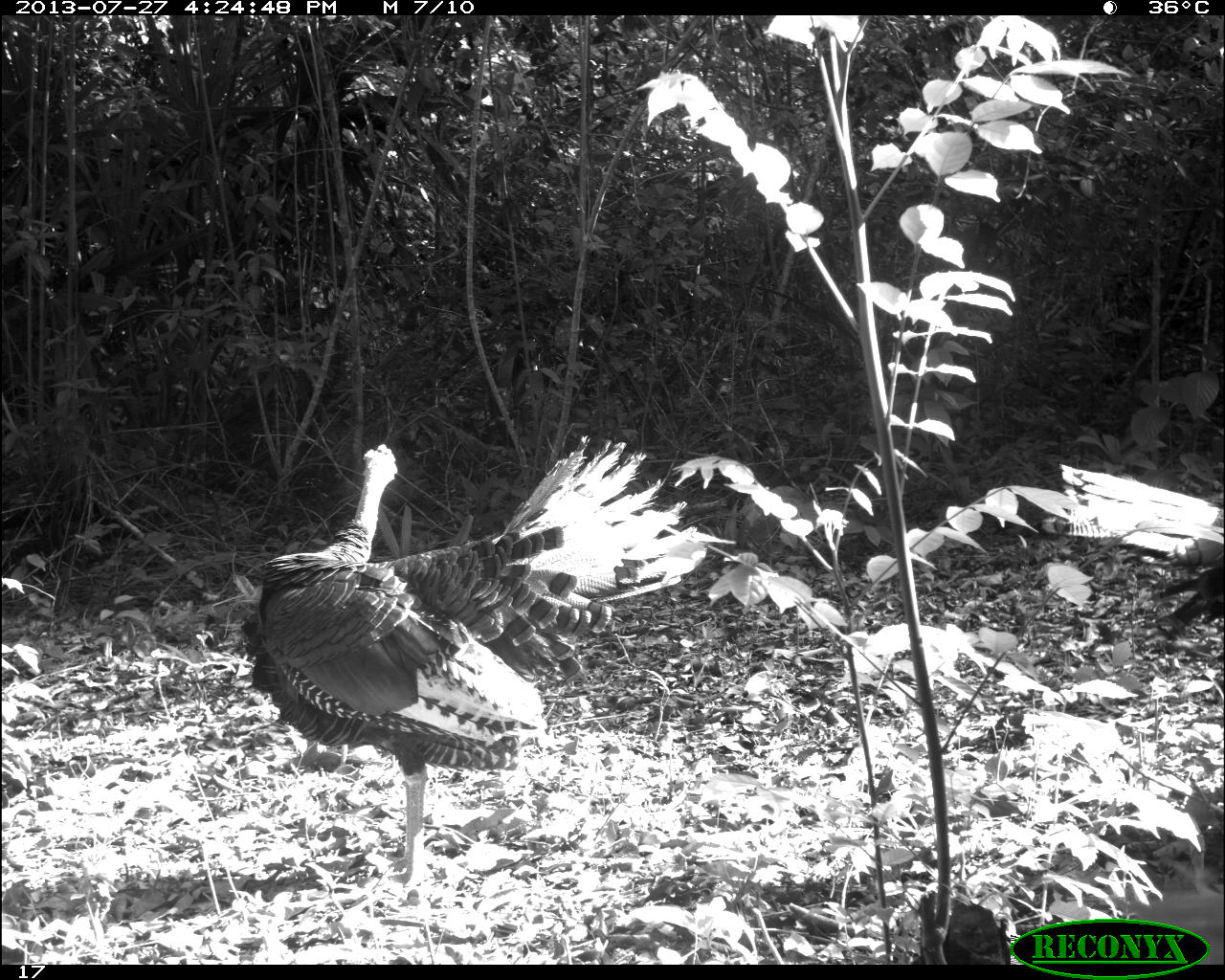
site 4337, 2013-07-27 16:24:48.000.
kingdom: Animalia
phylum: Chordata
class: Aves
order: Galliformes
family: Phasianidae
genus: Meleagris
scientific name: Meleagris ocellata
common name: ocellated turkey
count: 2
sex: male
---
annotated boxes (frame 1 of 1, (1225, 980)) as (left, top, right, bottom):
meleagris ocellata: (239, 434, 707, 893); (1160, 507, 1222, 632)